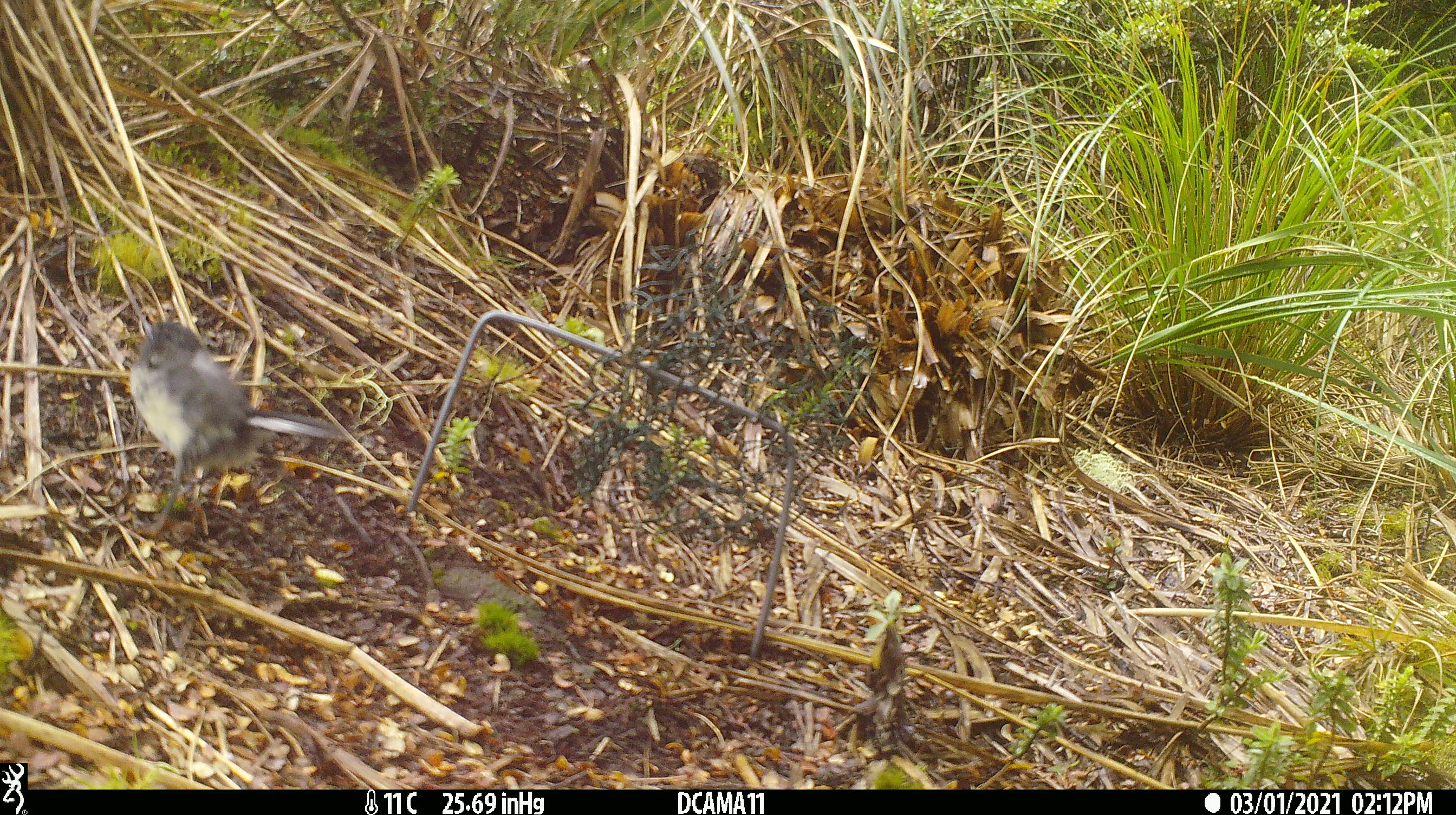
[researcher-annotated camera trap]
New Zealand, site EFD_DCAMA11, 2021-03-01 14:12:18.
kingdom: Animalia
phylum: Chordata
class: Aves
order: Passeriformes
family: Petroicidae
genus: Petroica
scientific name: Petroica macrocephala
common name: tomtit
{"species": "tomtit (Petroica macrocephala)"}